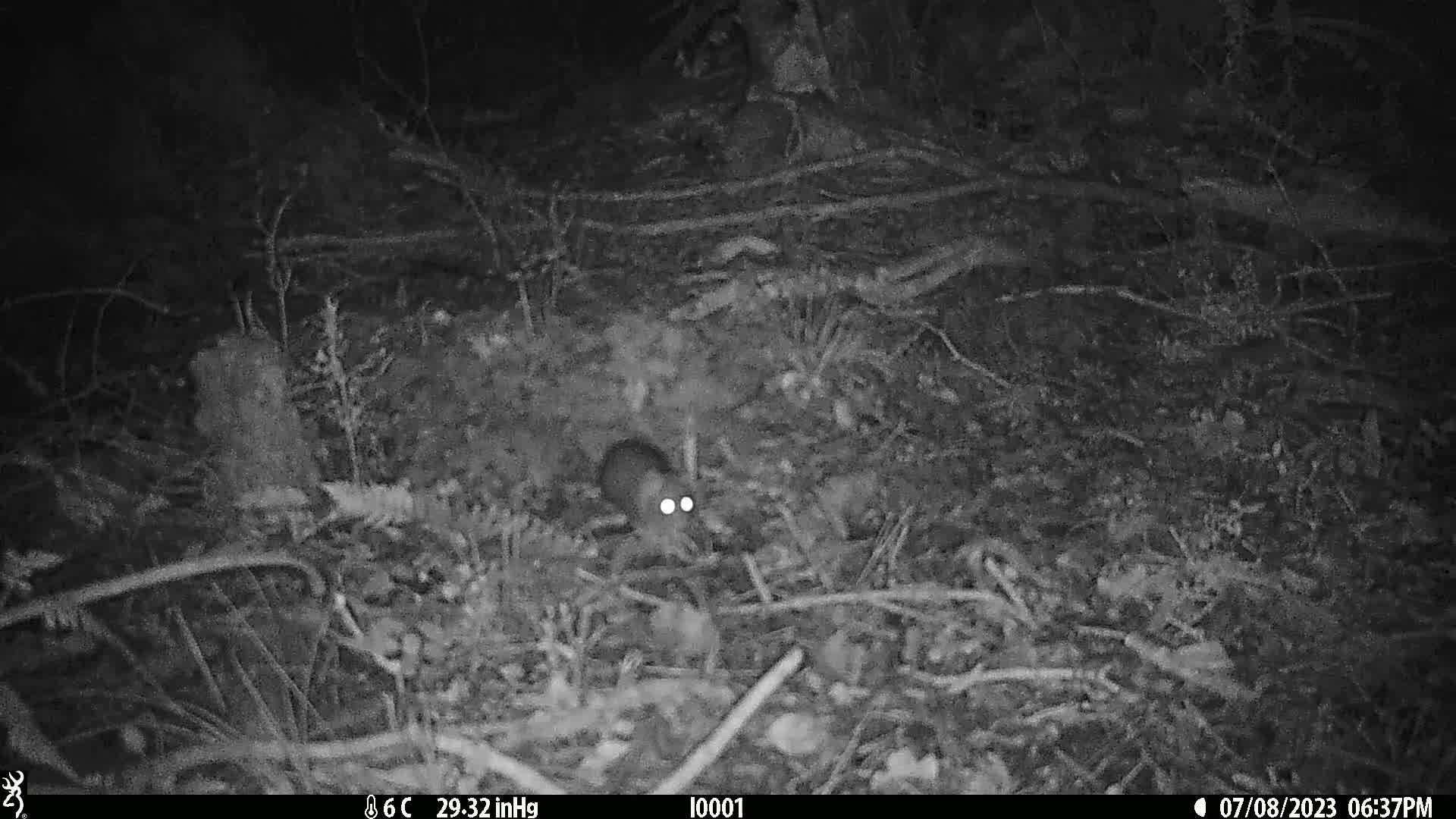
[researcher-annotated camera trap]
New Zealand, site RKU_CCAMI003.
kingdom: Animalia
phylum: Chordata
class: Mammalia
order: Rodentia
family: Muridae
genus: Rattus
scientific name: Rattus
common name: rat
Rat (Rattus).